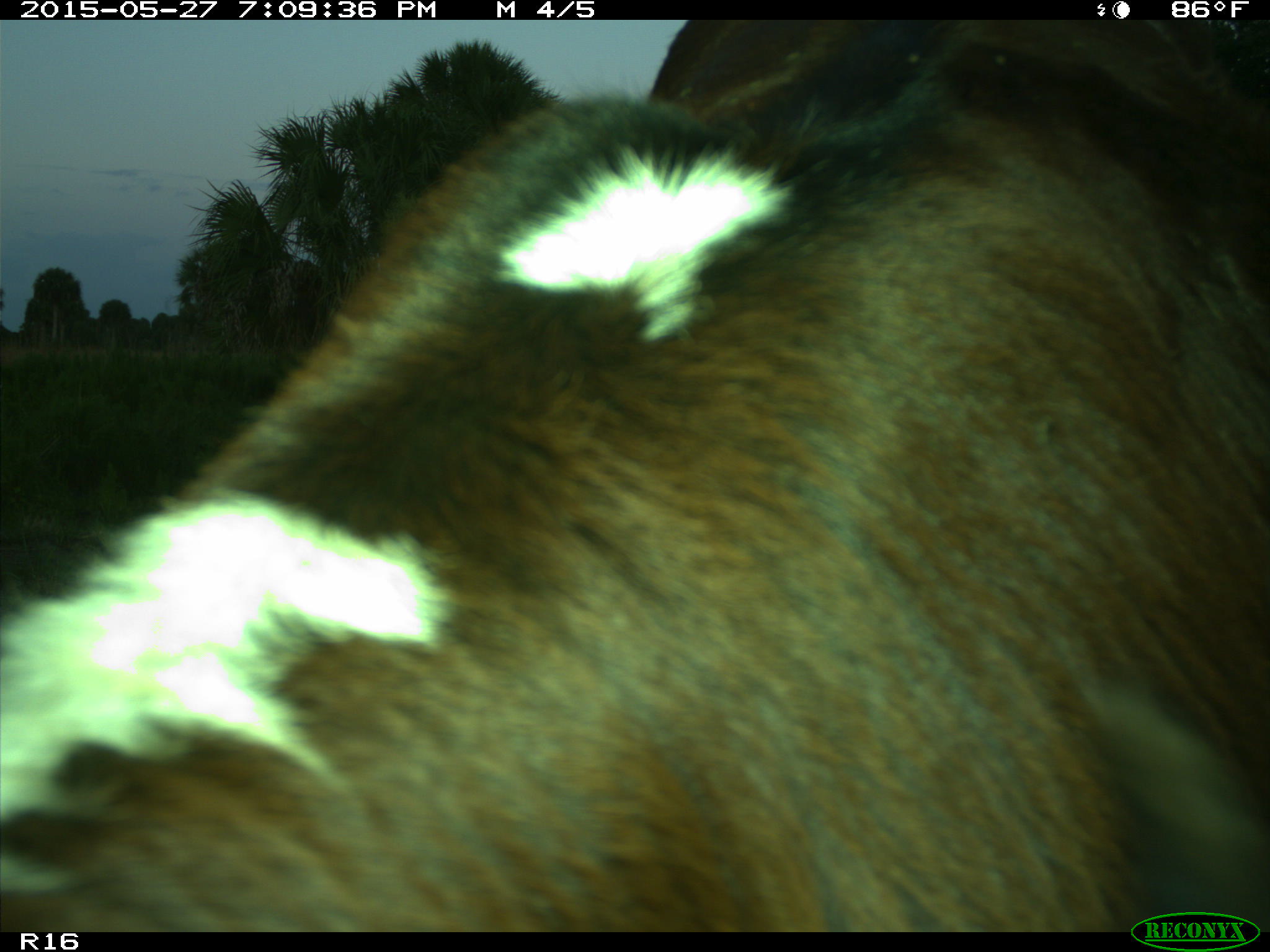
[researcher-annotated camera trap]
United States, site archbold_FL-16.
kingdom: Animalia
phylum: Chordata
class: Mammalia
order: Artiodactyla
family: Bovidae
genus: Bos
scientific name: Bos taurus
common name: domestic cow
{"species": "Bos taurus (domestic cow)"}